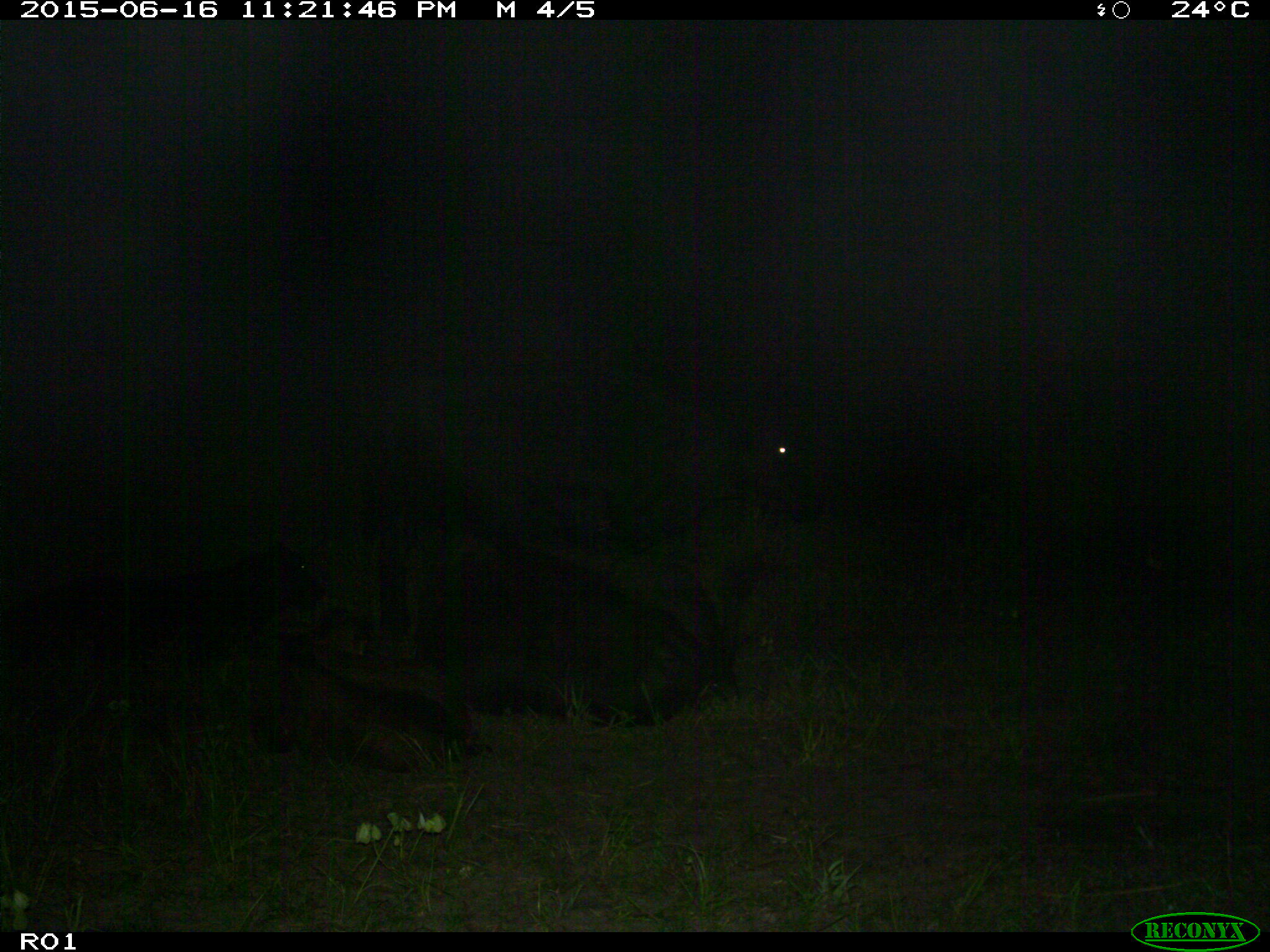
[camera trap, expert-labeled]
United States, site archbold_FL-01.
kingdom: Animalia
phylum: Chordata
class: Mammalia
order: Artiodactyla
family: Bovidae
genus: Bos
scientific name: Bos taurus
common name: domestic cow